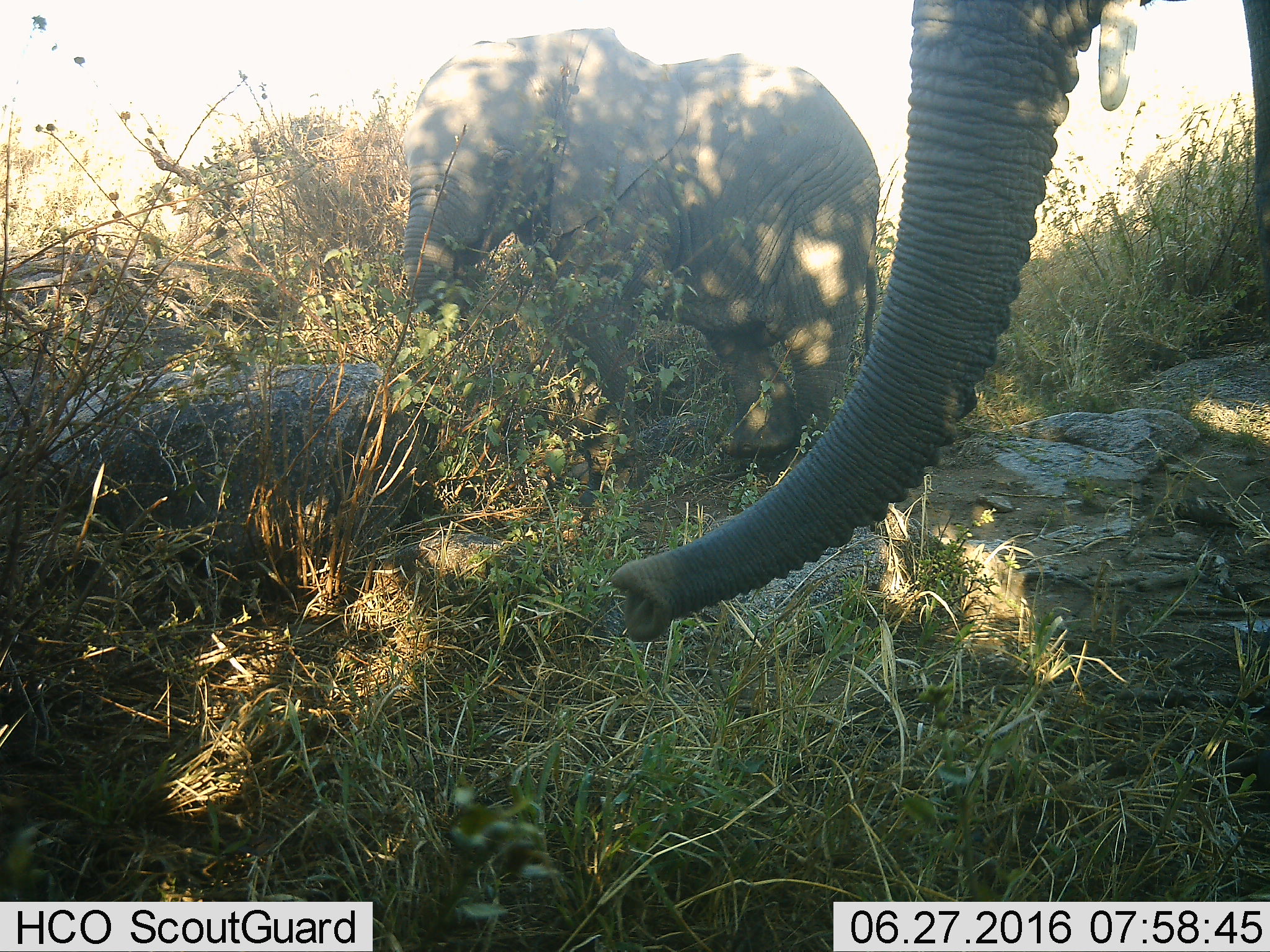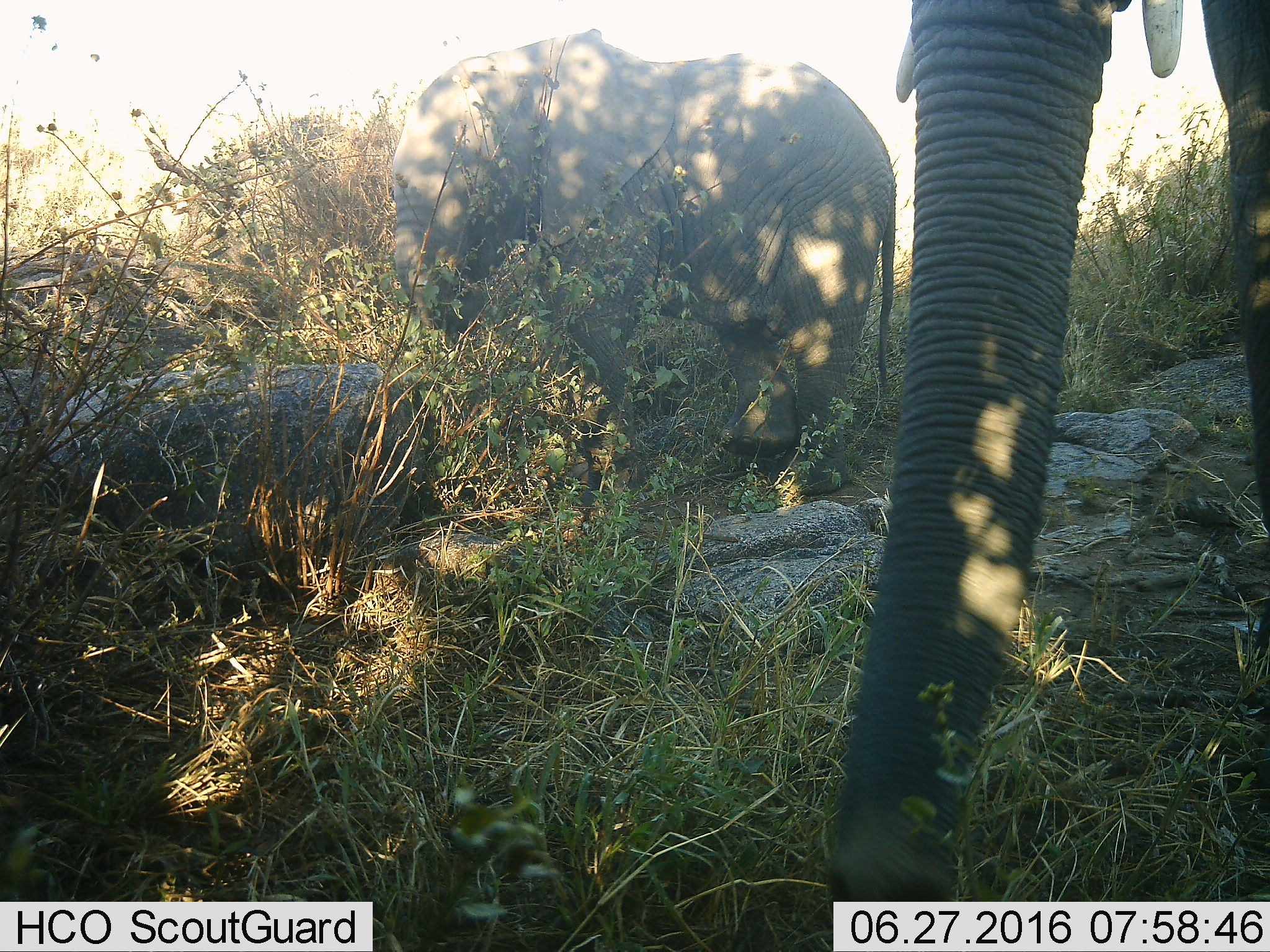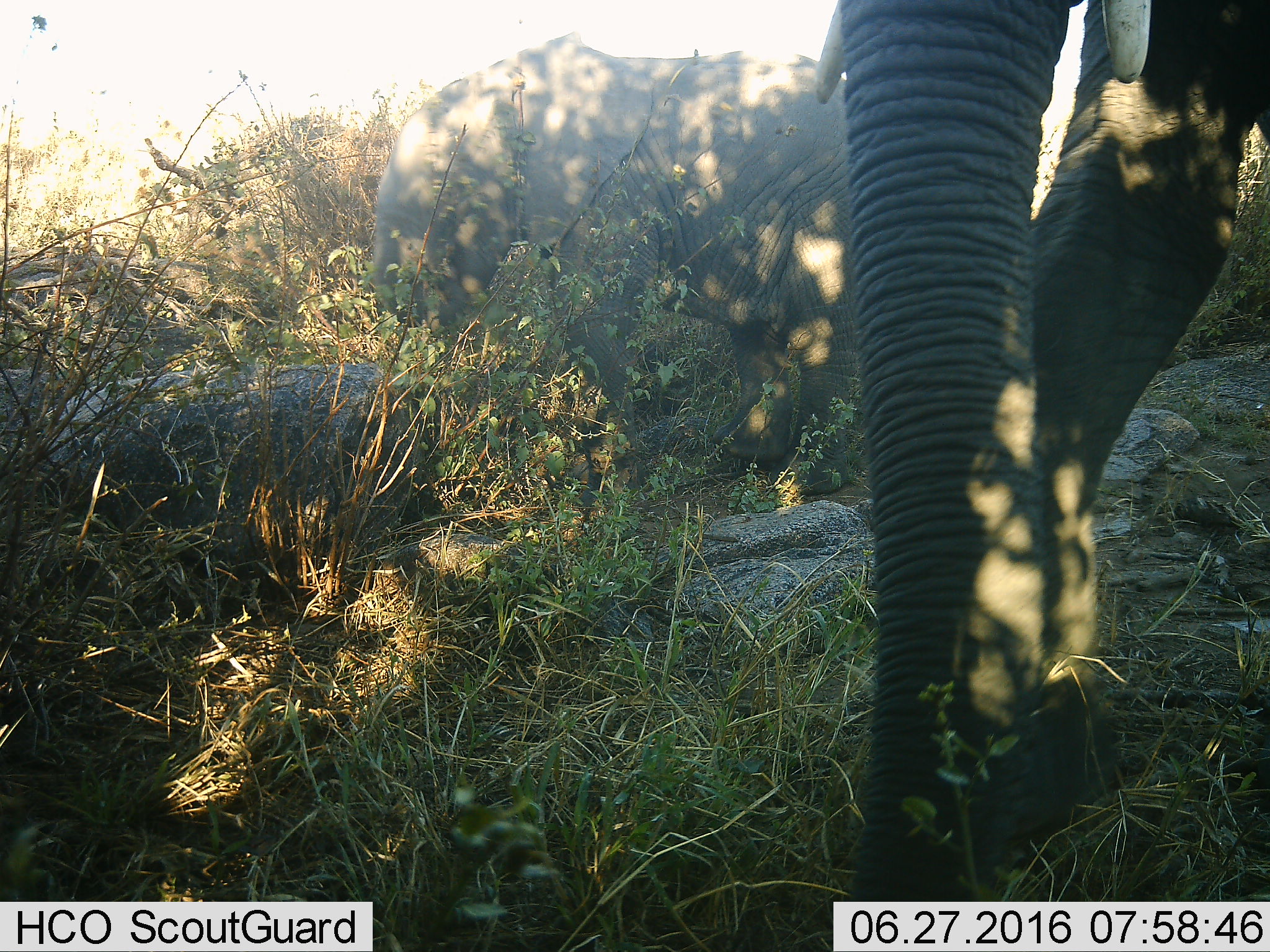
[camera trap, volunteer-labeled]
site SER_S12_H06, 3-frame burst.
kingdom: Animalia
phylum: Chordata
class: Mammalia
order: Proboscidea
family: Elephantidae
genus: Loxodonta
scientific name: Loxodonta africana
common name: african bush elephant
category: elephant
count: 2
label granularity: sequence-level